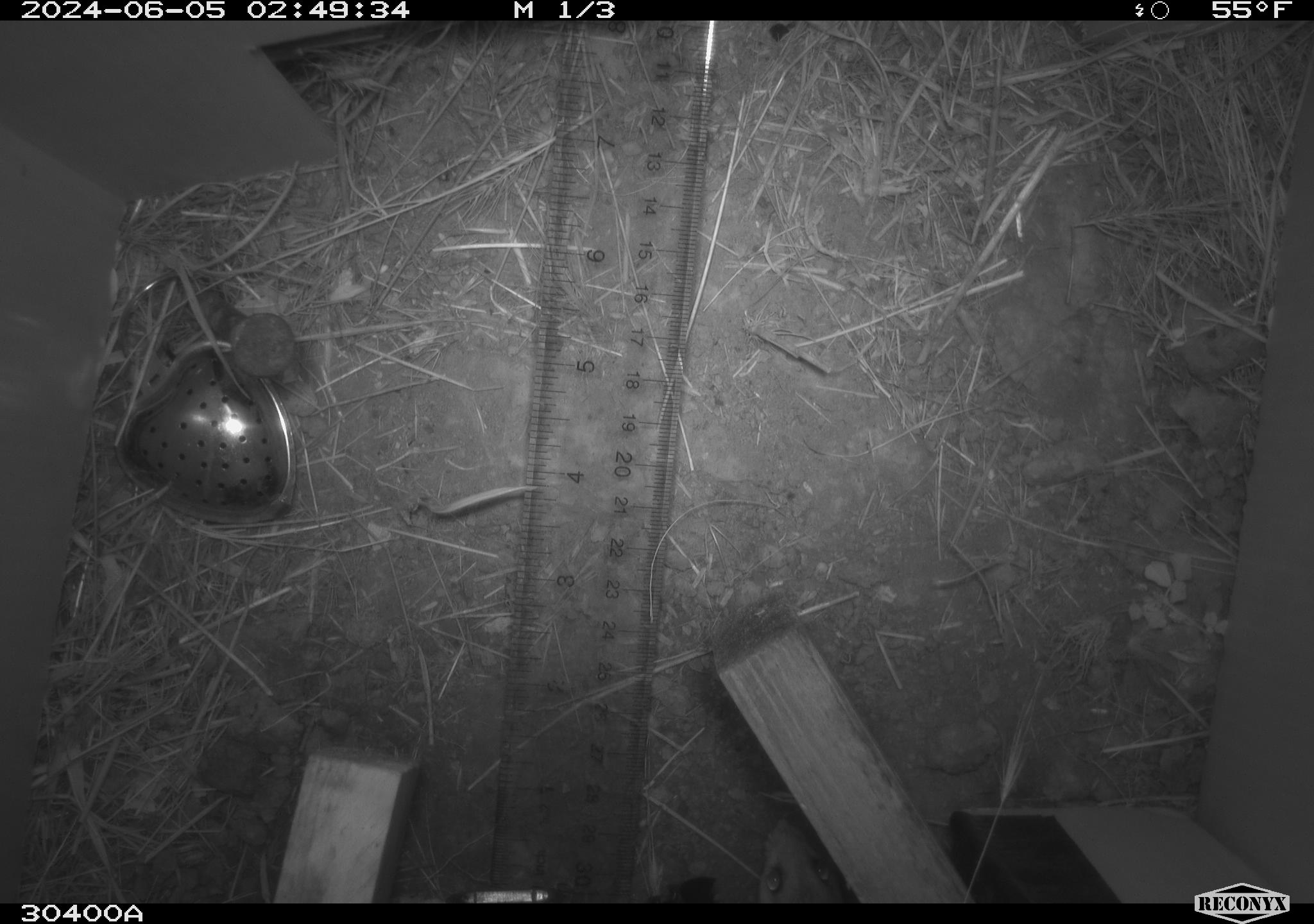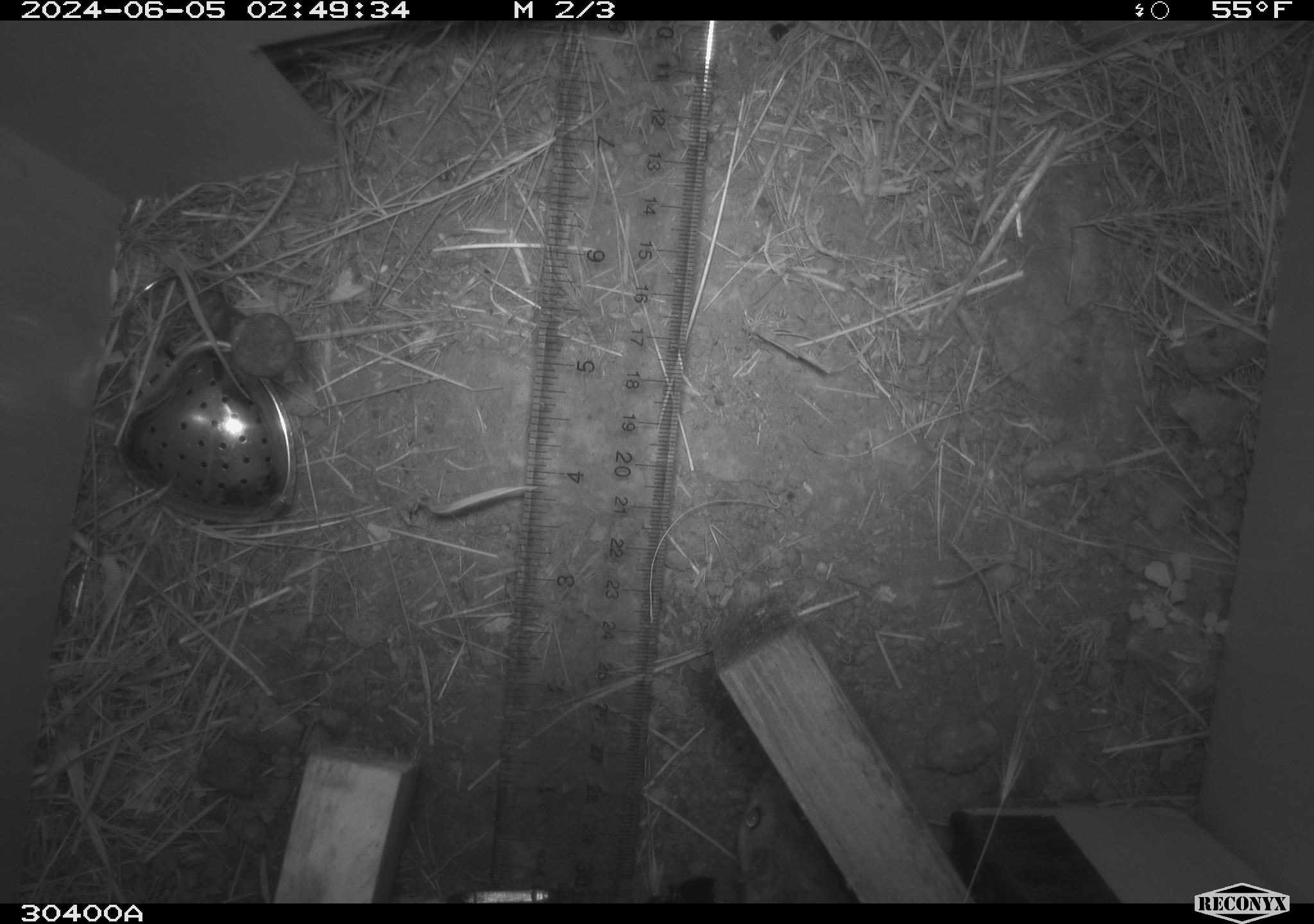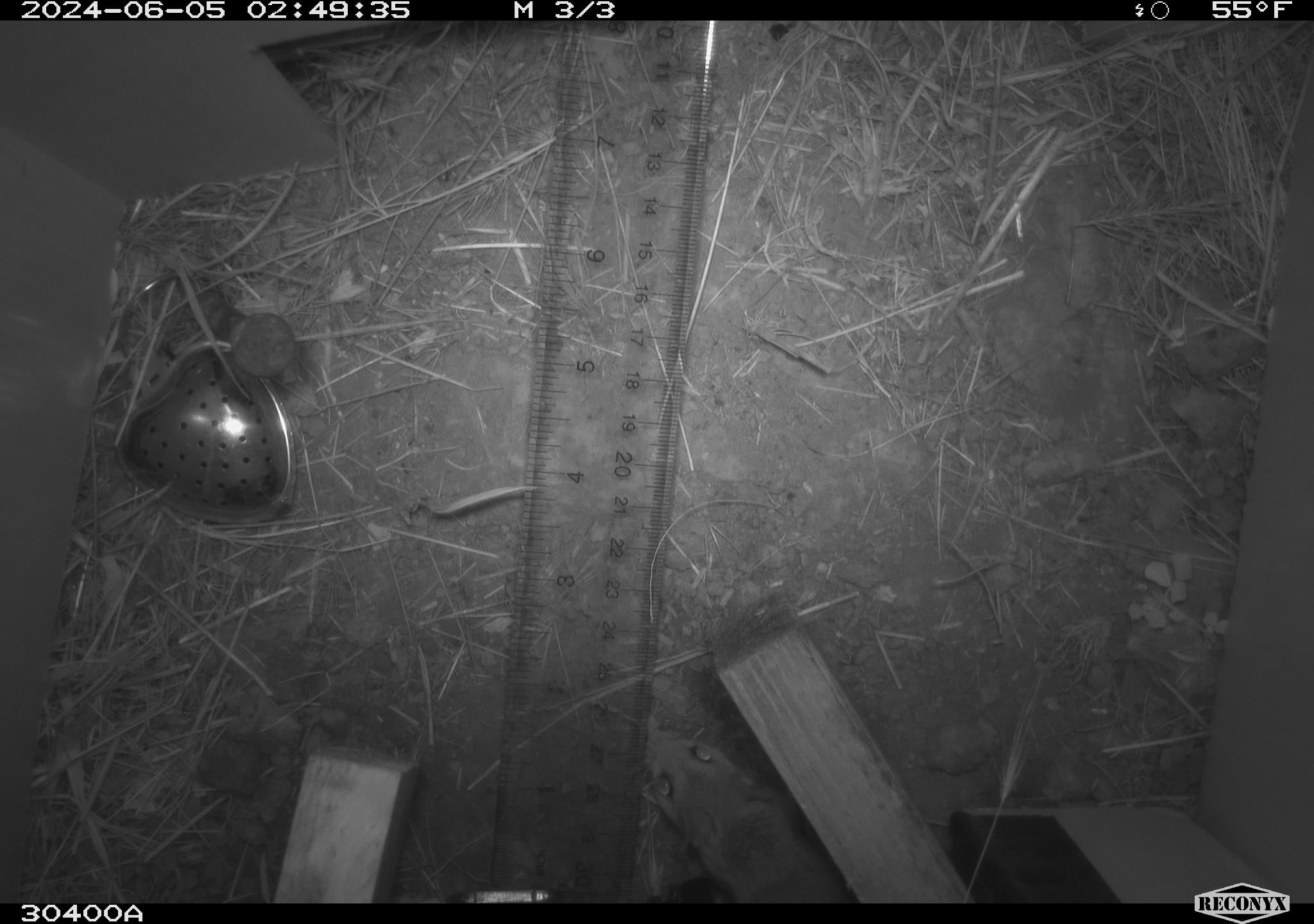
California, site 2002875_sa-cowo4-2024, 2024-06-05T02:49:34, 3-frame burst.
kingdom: Animalia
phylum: Chordata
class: Mammalia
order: Rodentia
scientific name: Rodentia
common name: rodent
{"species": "rodent (Rodentia)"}